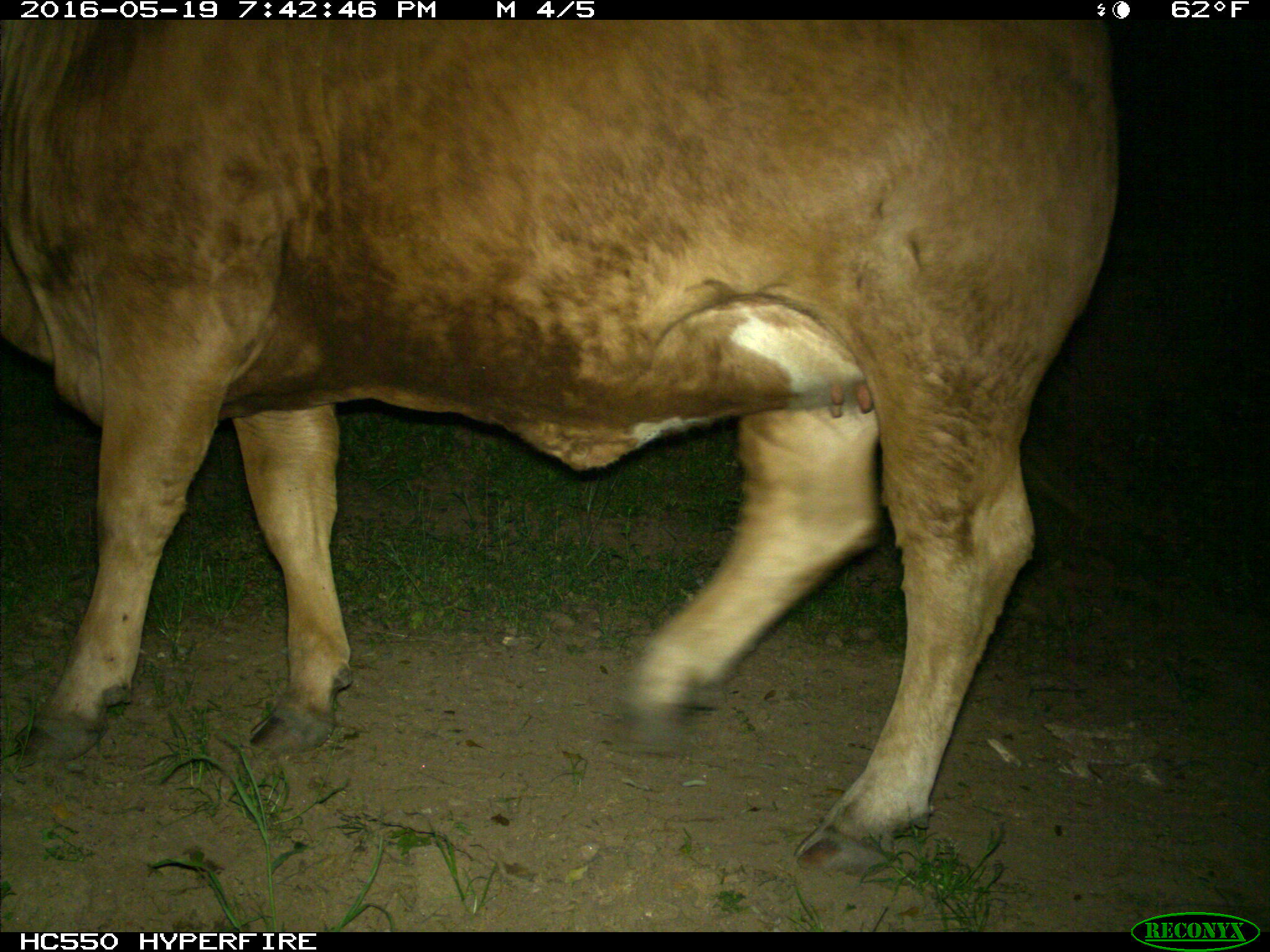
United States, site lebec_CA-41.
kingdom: Animalia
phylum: Chordata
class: Mammalia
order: Artiodactyla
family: Bovidae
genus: Bos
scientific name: Bos taurus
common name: domestic cow